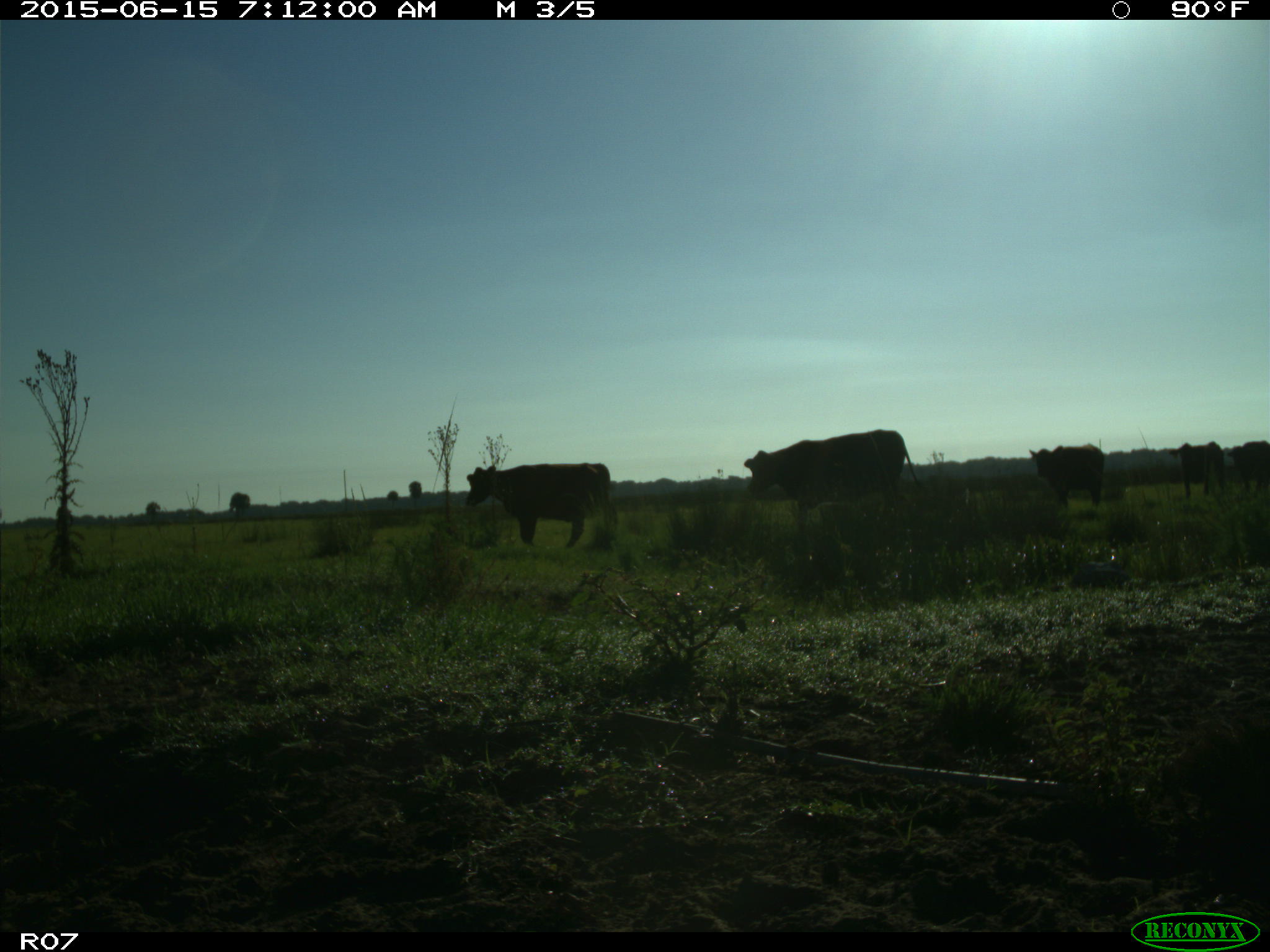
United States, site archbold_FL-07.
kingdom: Animalia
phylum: Chordata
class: Mammalia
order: Artiodactyla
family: Bovidae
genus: Bos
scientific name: Bos taurus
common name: domestic cow